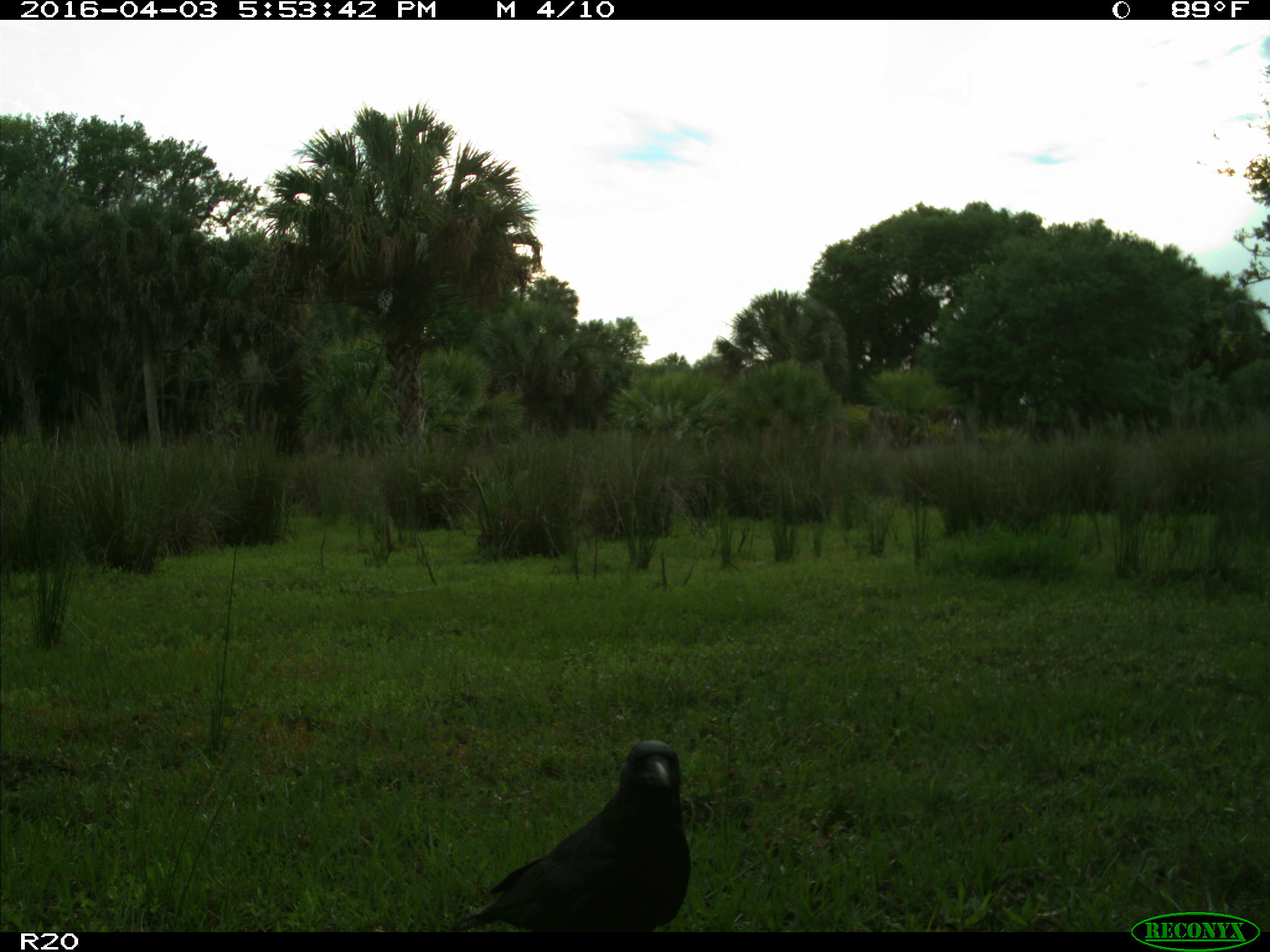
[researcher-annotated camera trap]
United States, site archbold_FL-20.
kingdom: Animalia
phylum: Chordata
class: Aves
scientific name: Aves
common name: birds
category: unidentified bird